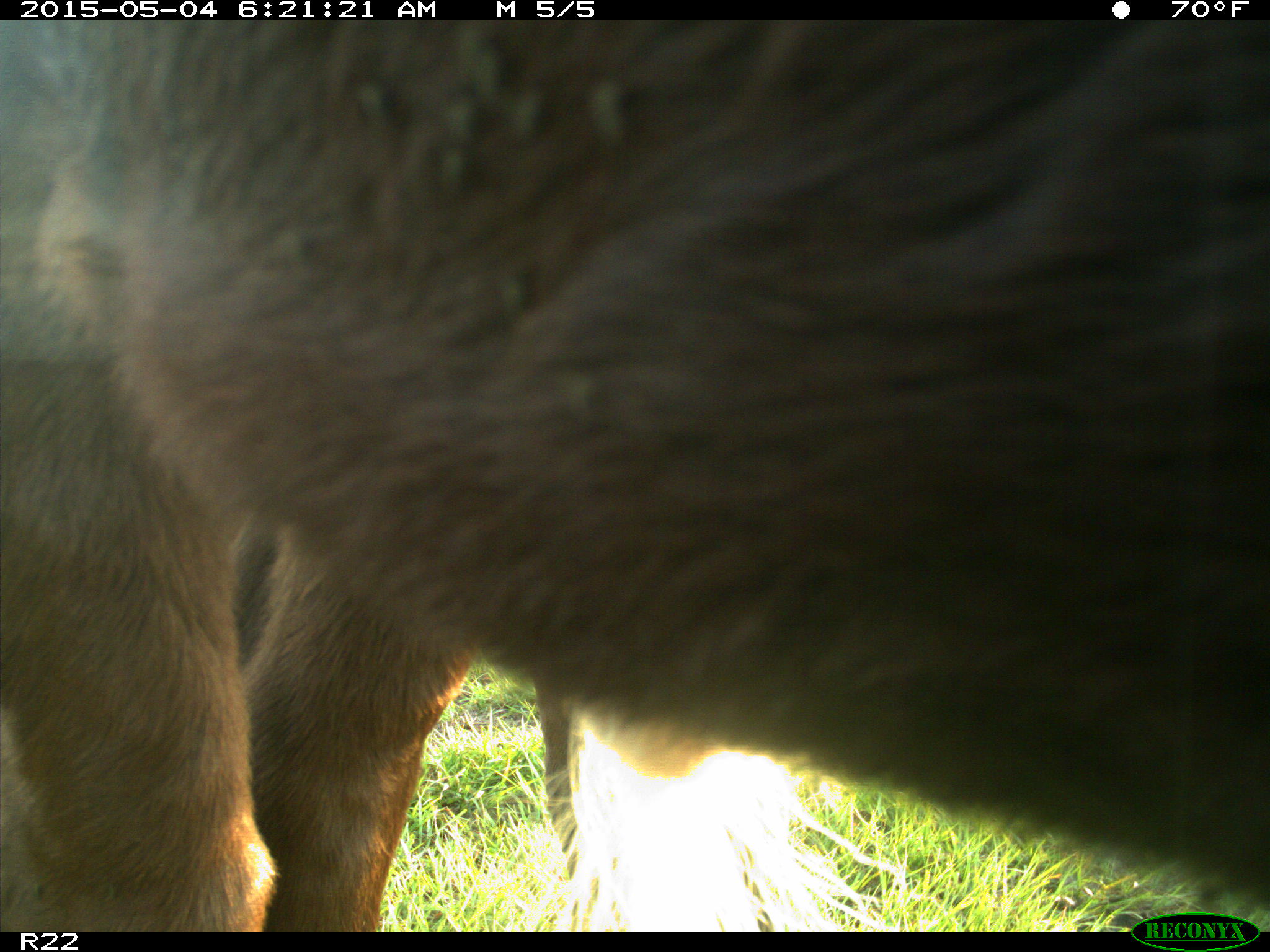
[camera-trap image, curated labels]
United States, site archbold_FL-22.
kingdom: Animalia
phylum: Chordata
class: Mammalia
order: Artiodactyla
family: Bovidae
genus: Bos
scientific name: Bos taurus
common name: domestic cow